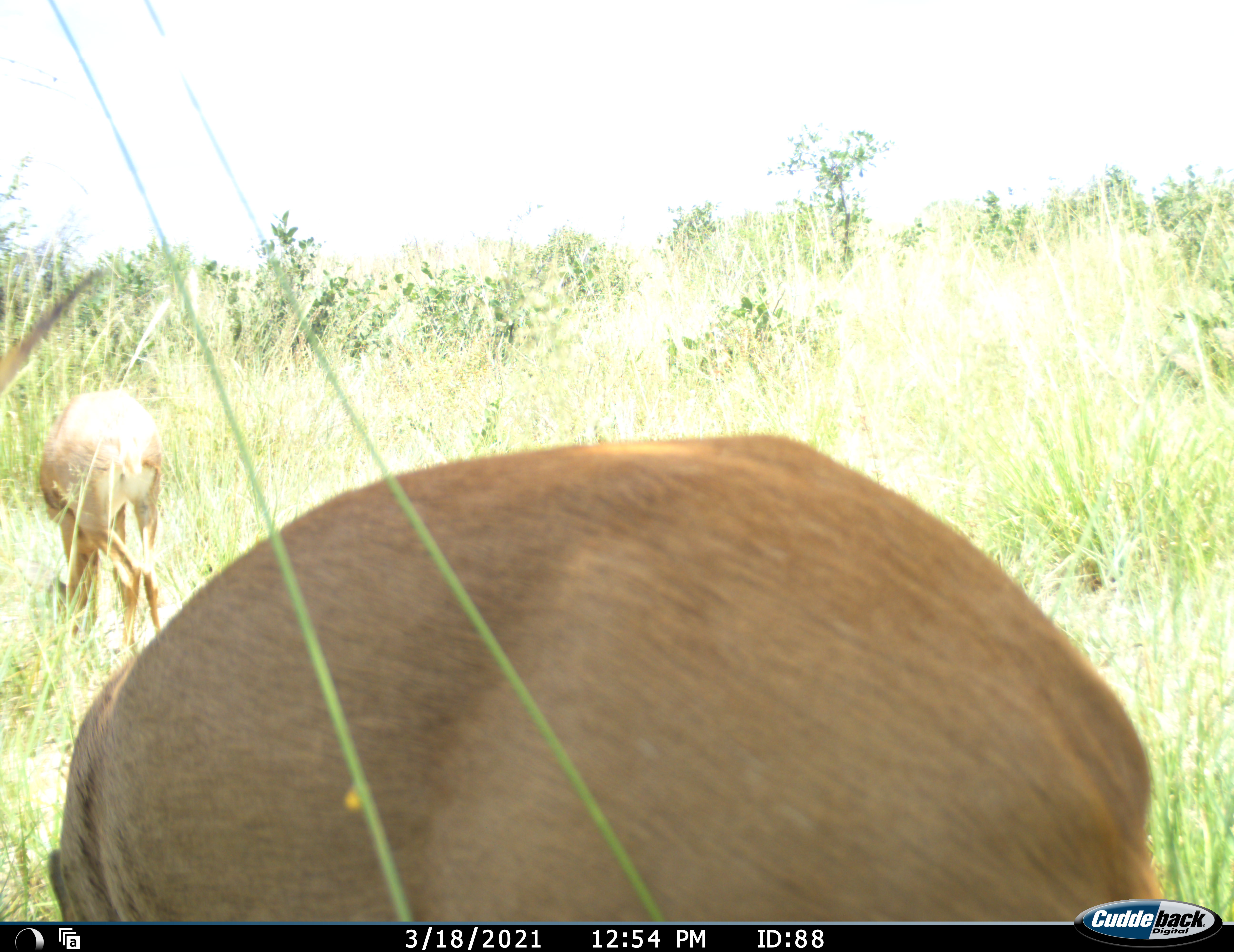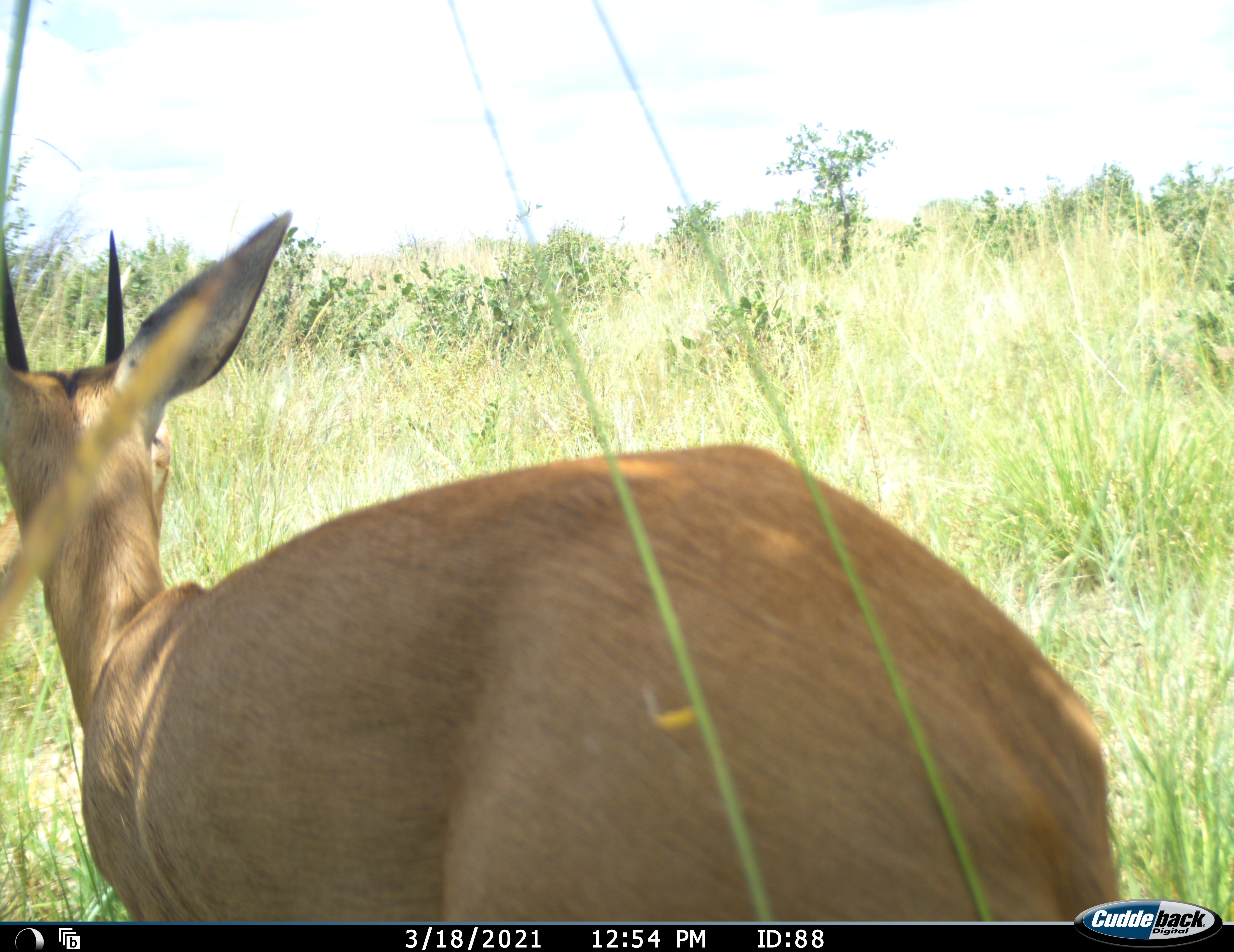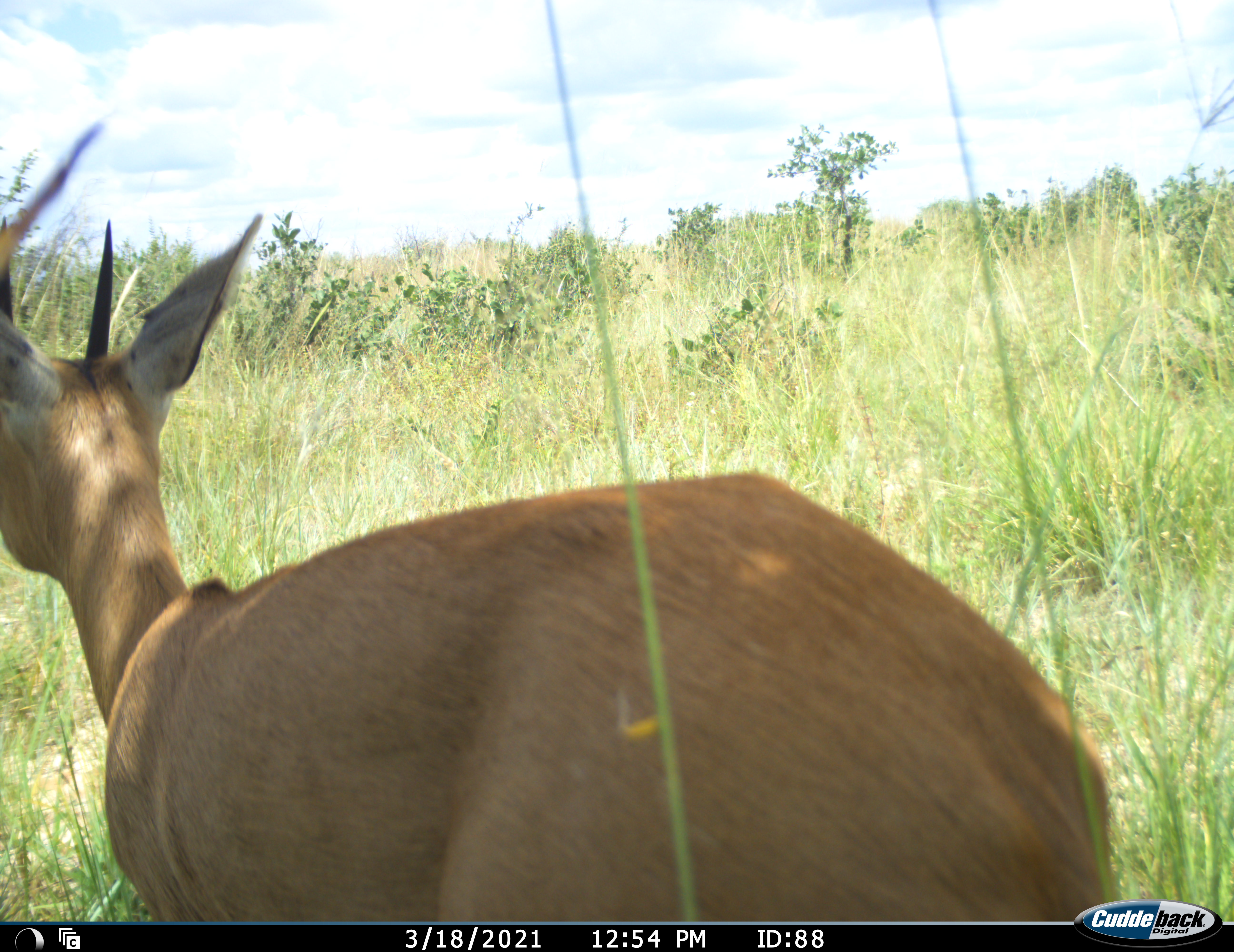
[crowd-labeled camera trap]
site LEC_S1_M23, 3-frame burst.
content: unidentified animal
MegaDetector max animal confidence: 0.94